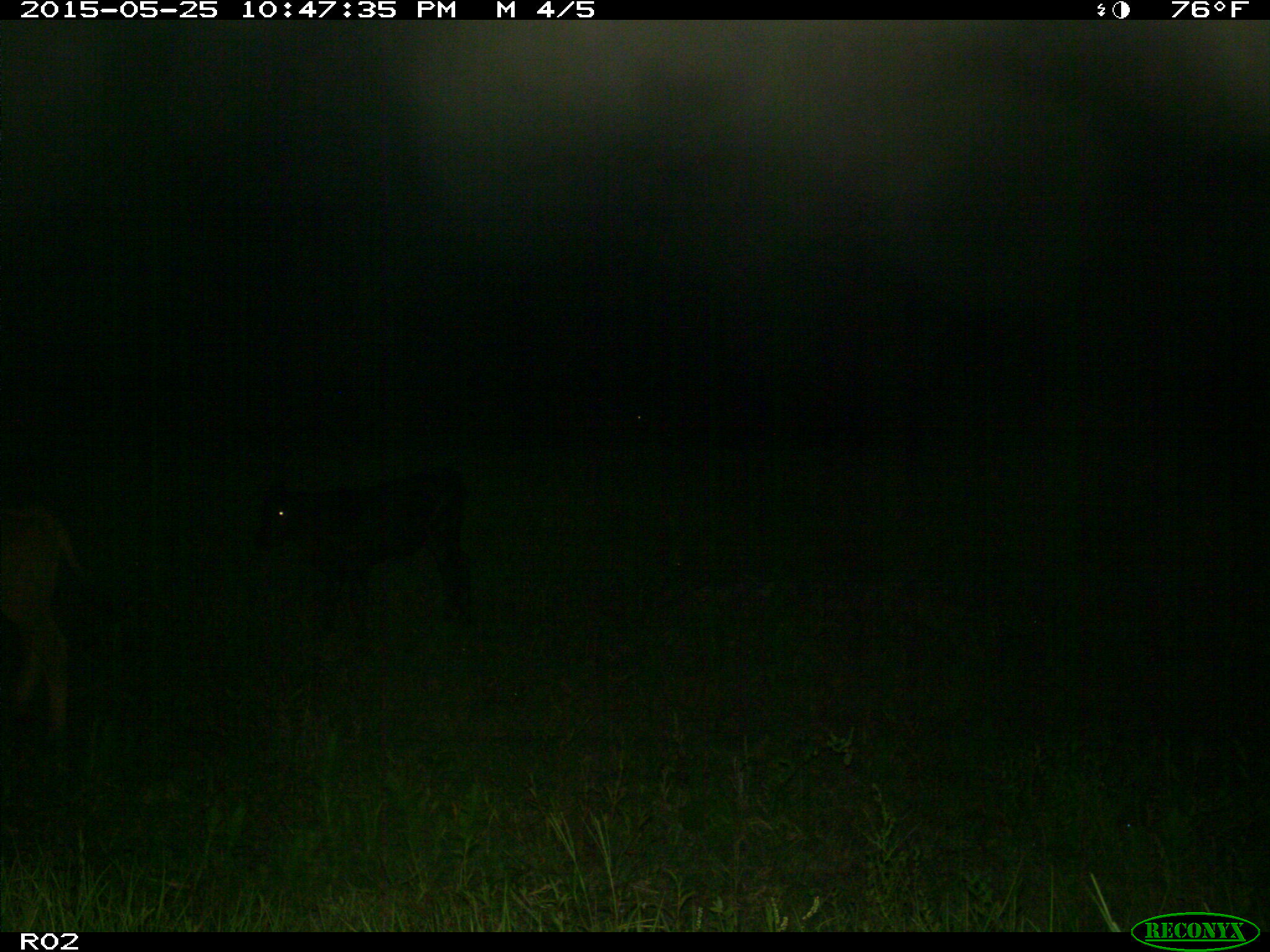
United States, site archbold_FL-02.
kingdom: Animalia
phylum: Chordata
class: Mammalia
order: Artiodactyla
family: Bovidae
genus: Bos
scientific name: Bos taurus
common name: domestic cow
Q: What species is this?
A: Bos taurus (domestic cow).